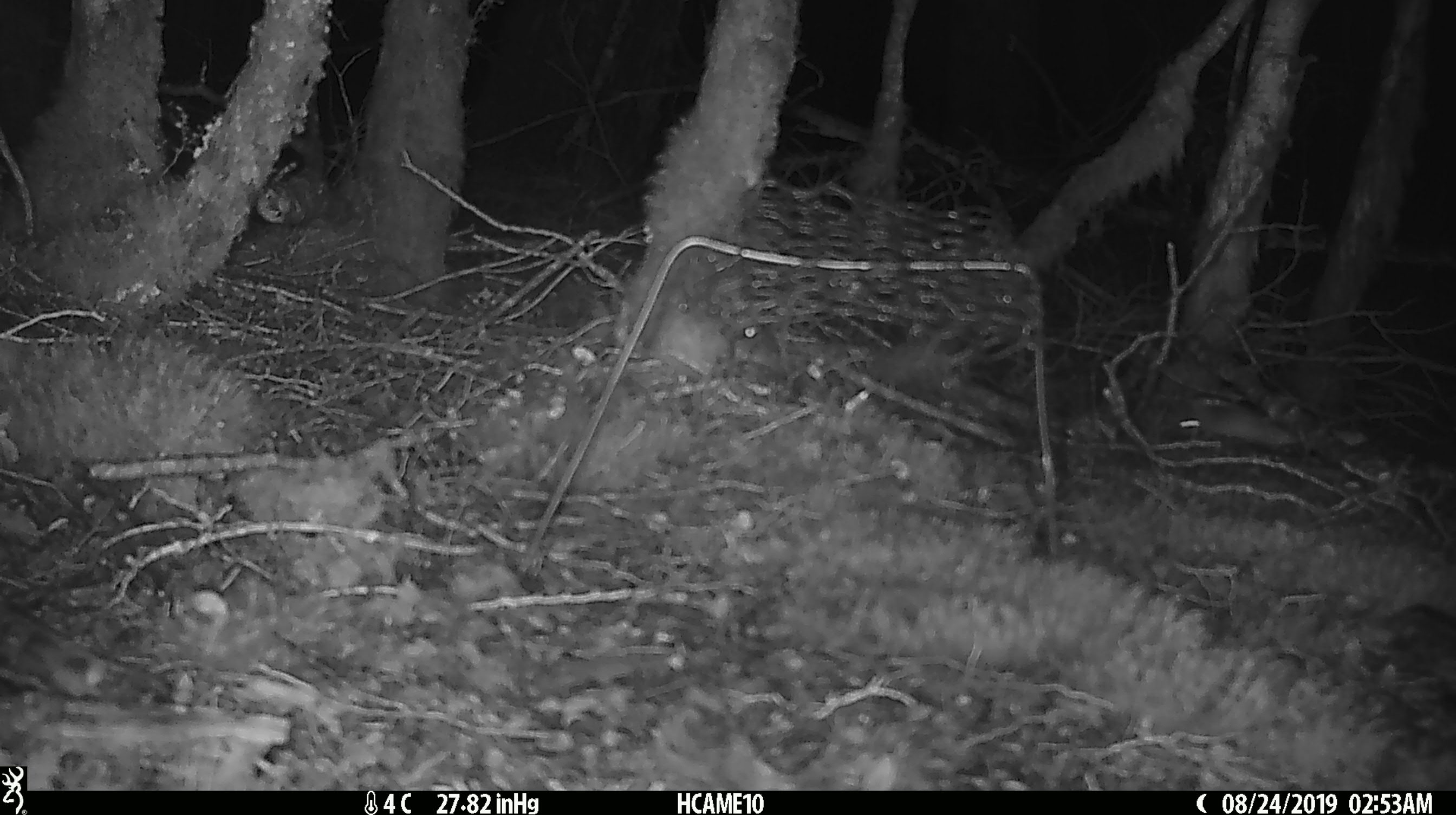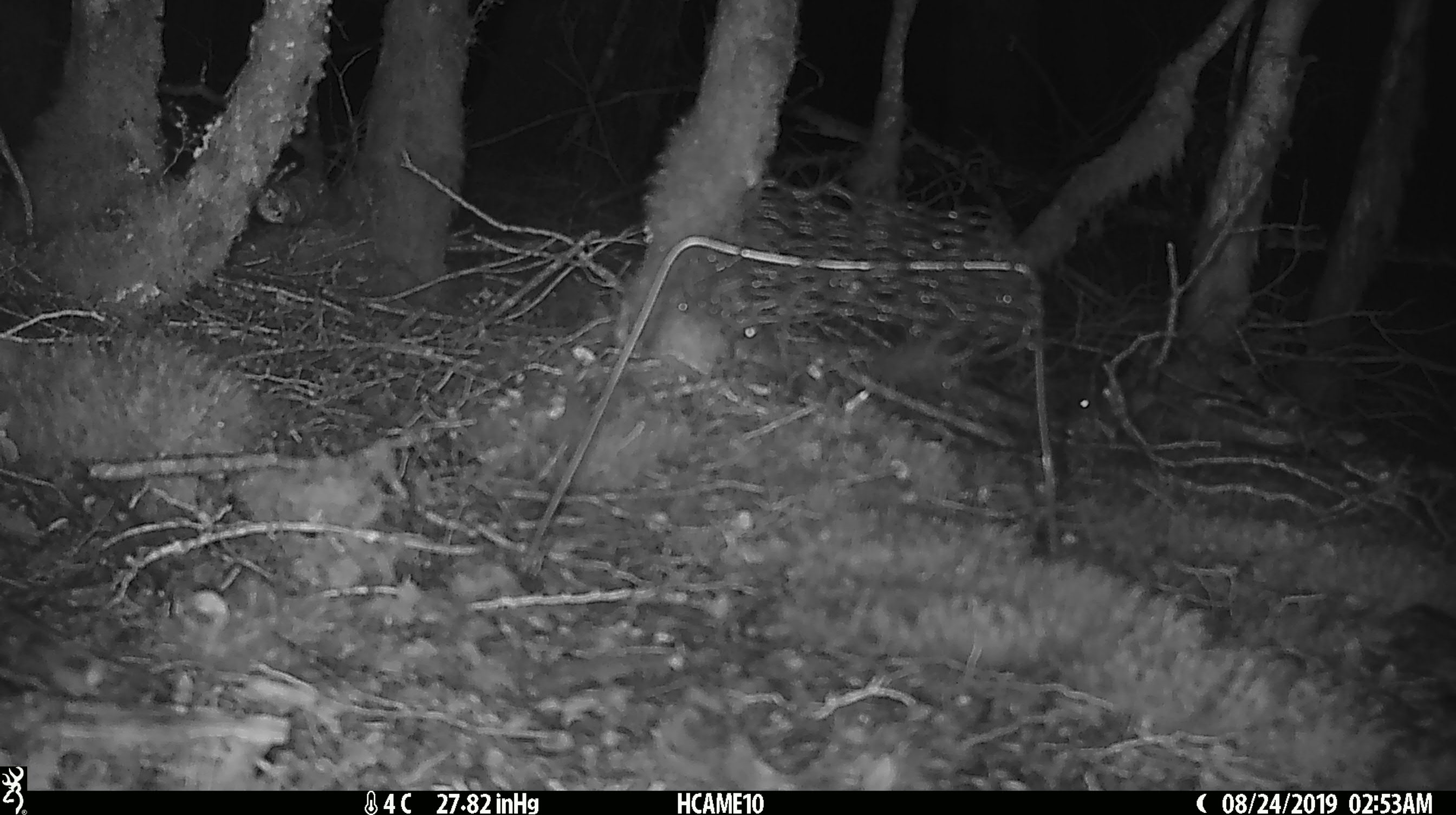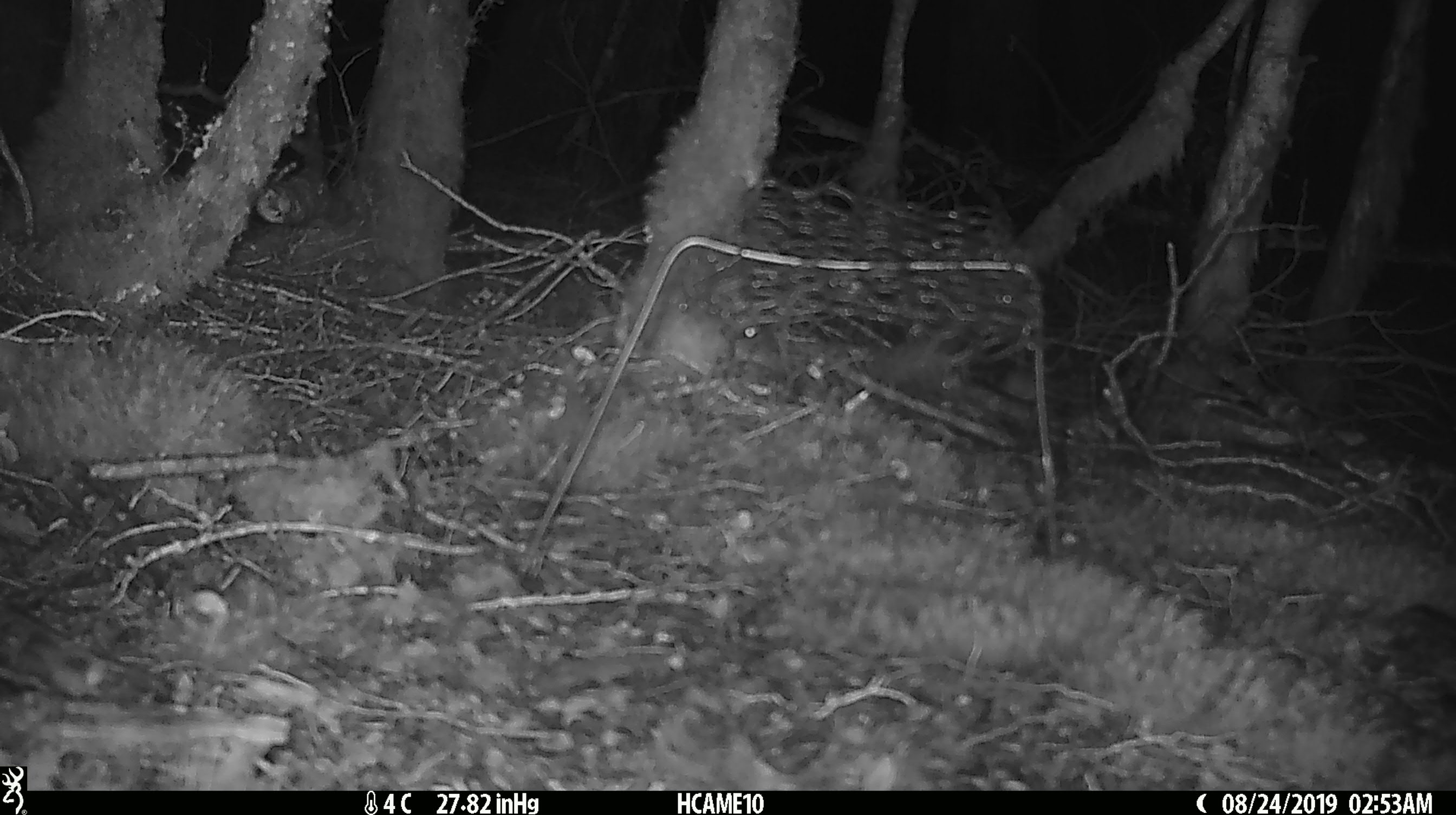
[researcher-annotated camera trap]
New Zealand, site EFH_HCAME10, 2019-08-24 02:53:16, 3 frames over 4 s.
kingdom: Animalia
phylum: Chordata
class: Mammalia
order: Rodentia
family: Muridae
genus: Mus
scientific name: Mus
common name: mouse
Mouse (Mus).